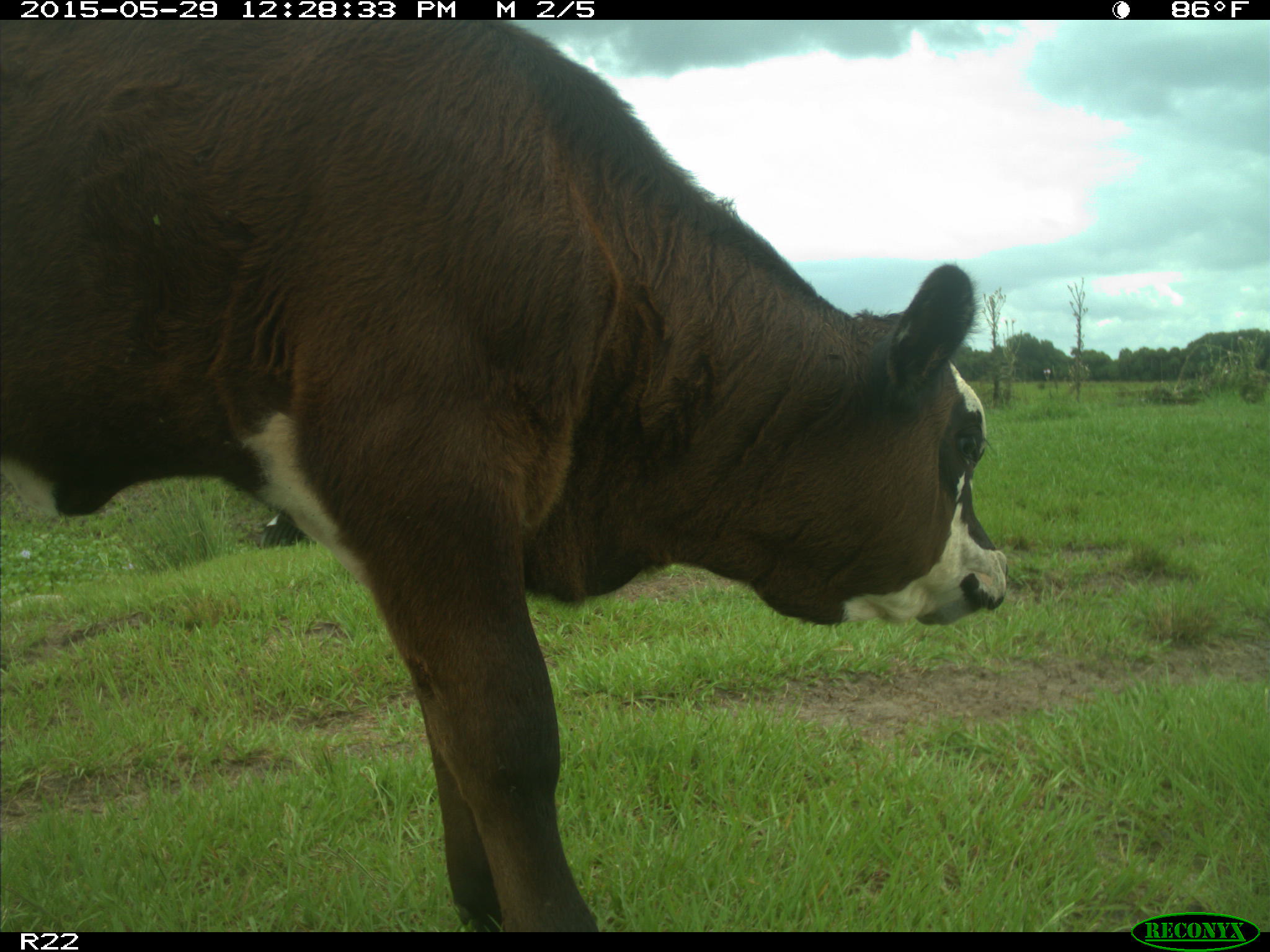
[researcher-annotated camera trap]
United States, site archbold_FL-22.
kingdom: Animalia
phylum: Chordata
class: Mammalia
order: Artiodactyla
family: Bovidae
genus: Bos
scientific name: Bos taurus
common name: domestic cow